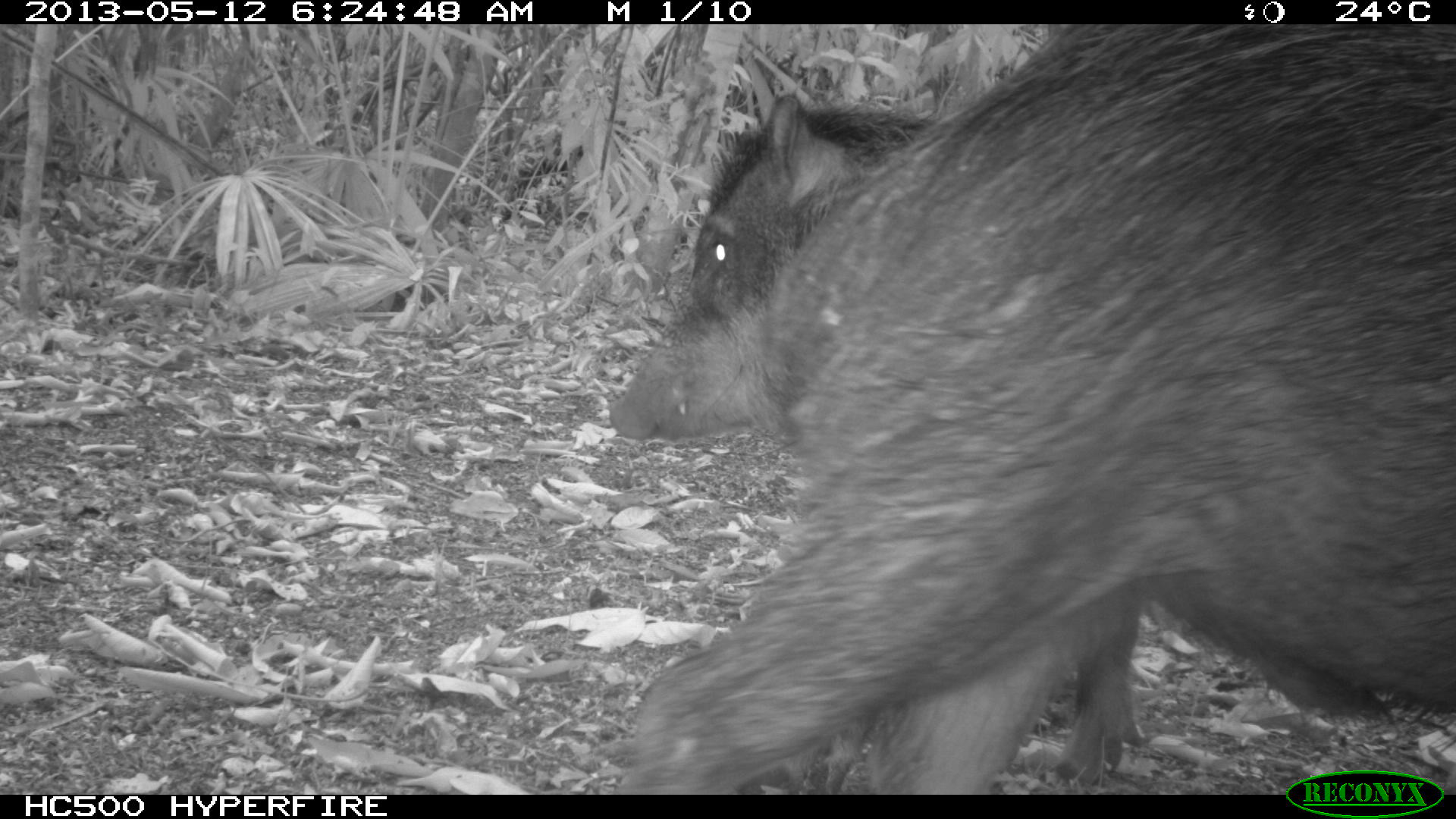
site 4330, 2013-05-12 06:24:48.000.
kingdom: Animalia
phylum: Chordata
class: Mammalia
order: Artiodactyla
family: Tayassuidae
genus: Tayassu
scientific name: Tayassu pecari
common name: white-lipped peccary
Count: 5.